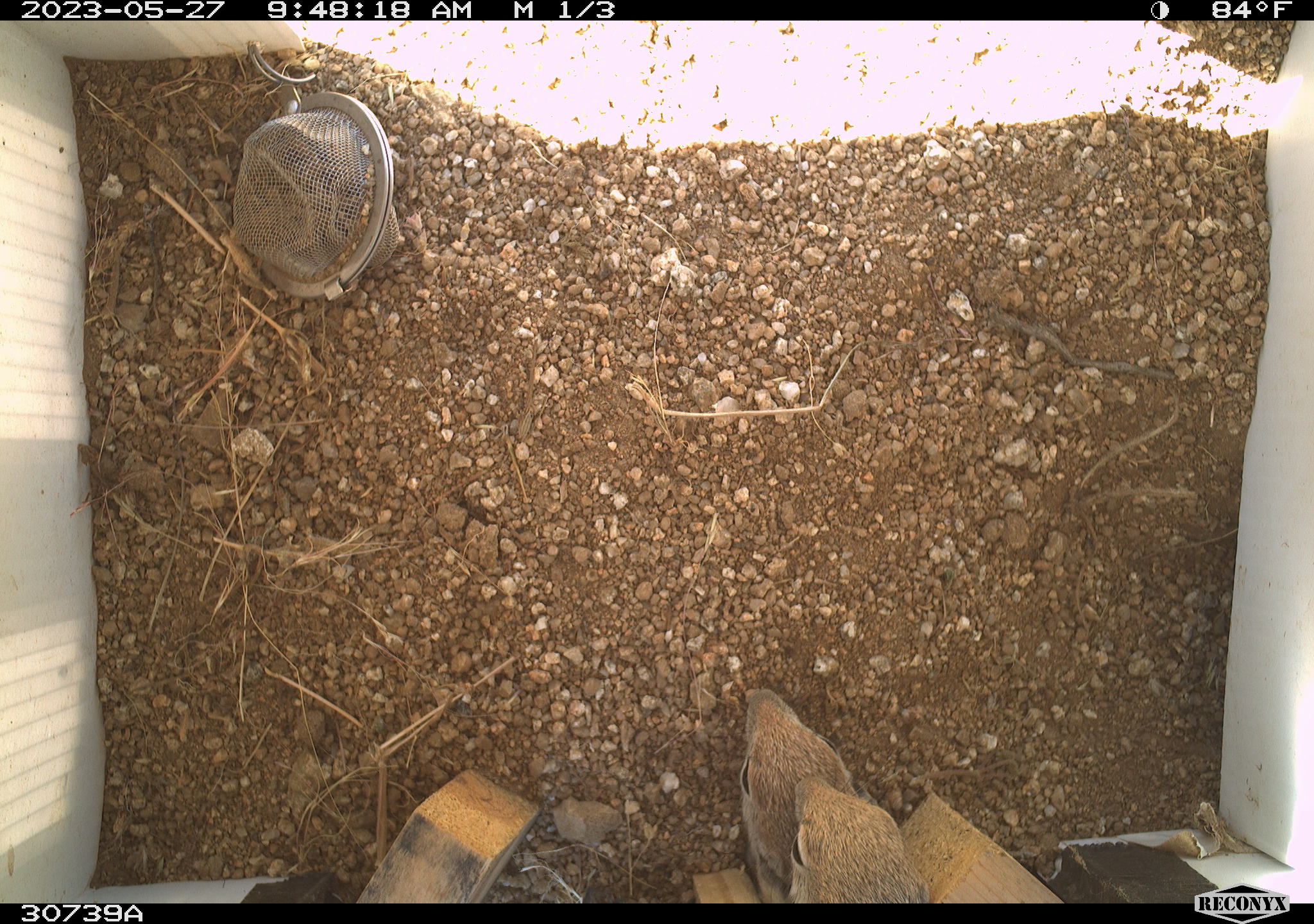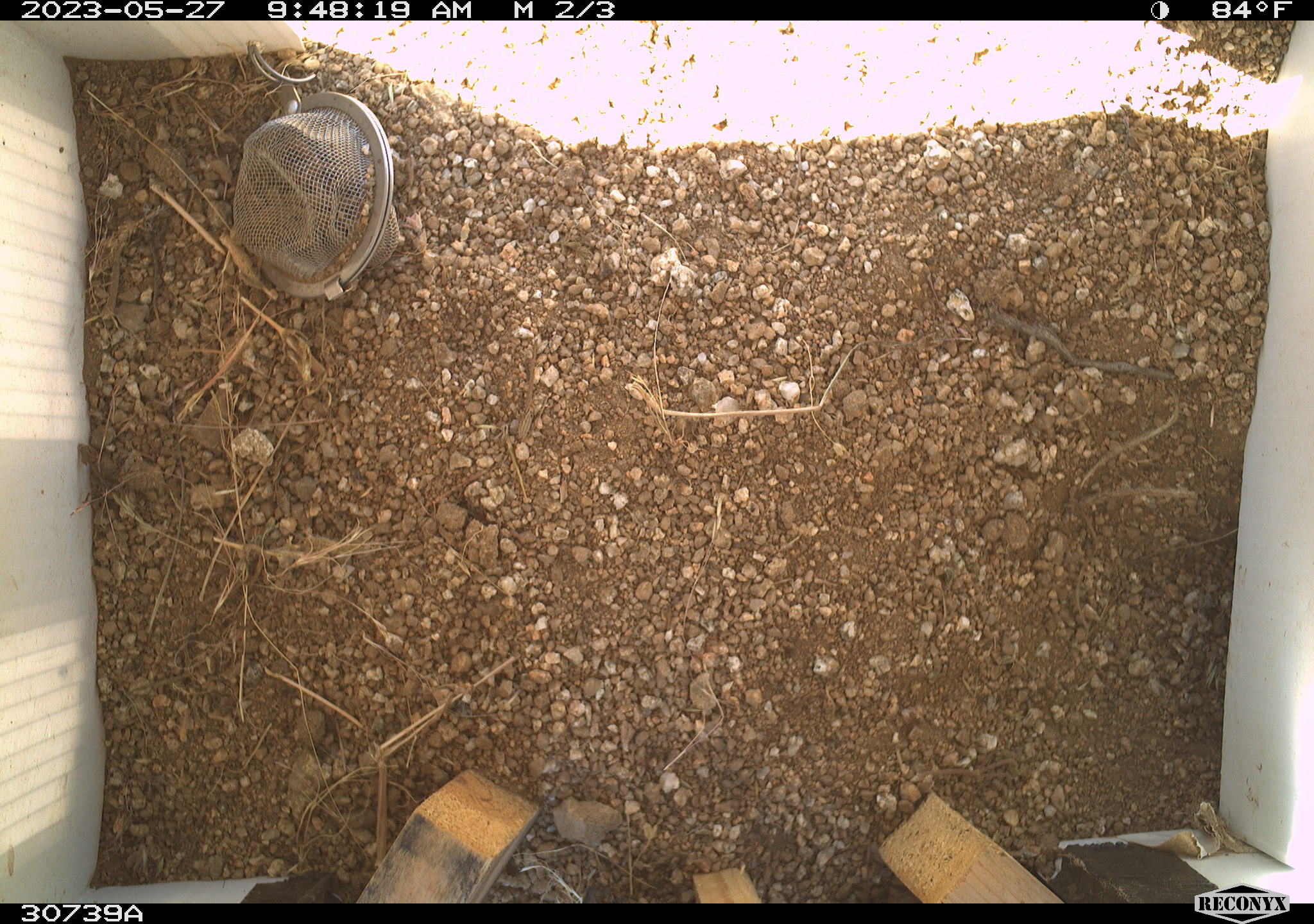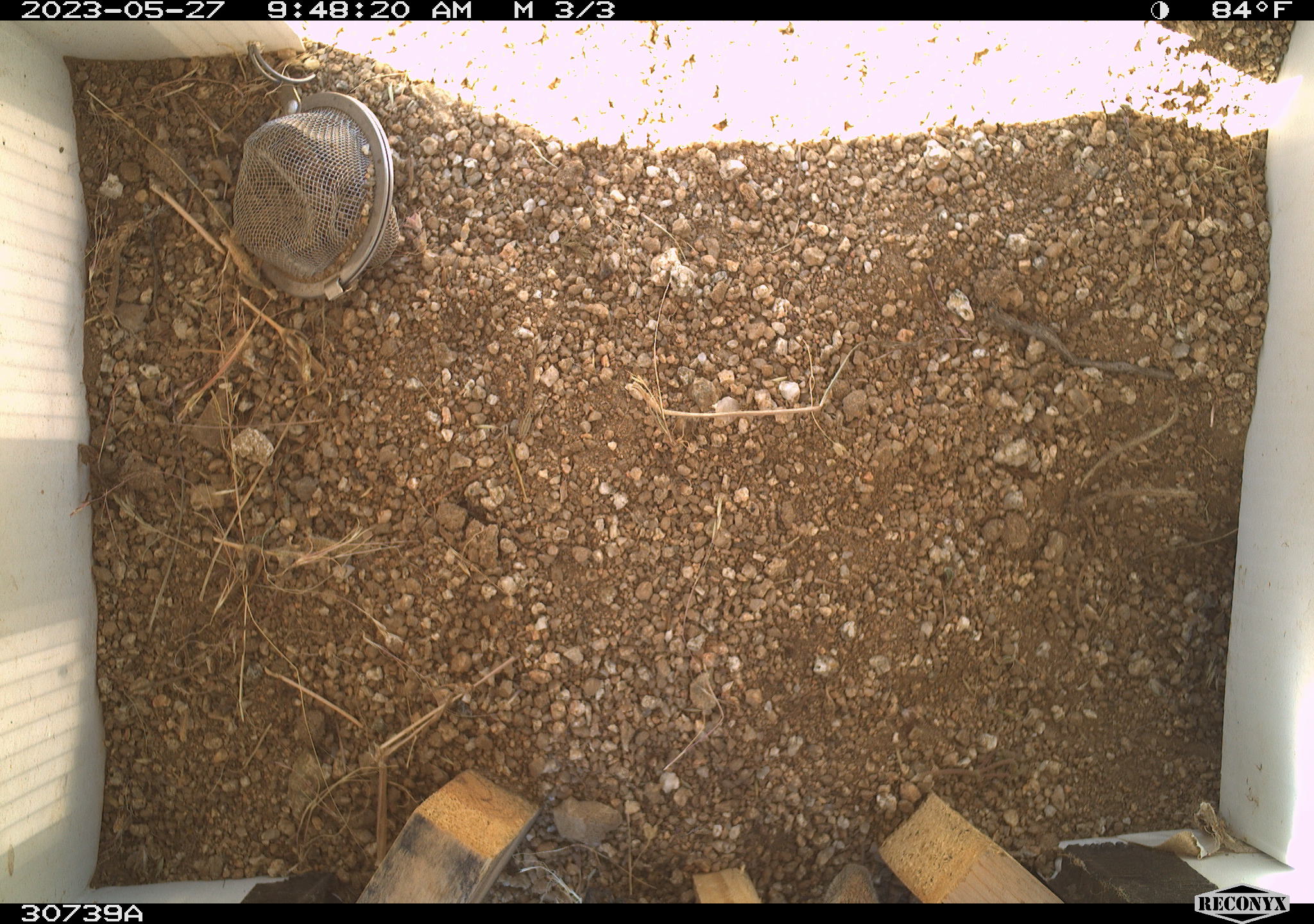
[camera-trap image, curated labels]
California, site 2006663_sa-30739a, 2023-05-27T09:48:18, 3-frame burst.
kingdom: Animalia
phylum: Chordata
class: Mammalia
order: Rodentia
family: Sciuridae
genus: Ammospermophilus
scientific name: Ammospermophilus leucurus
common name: white-tailed antelope squirrel